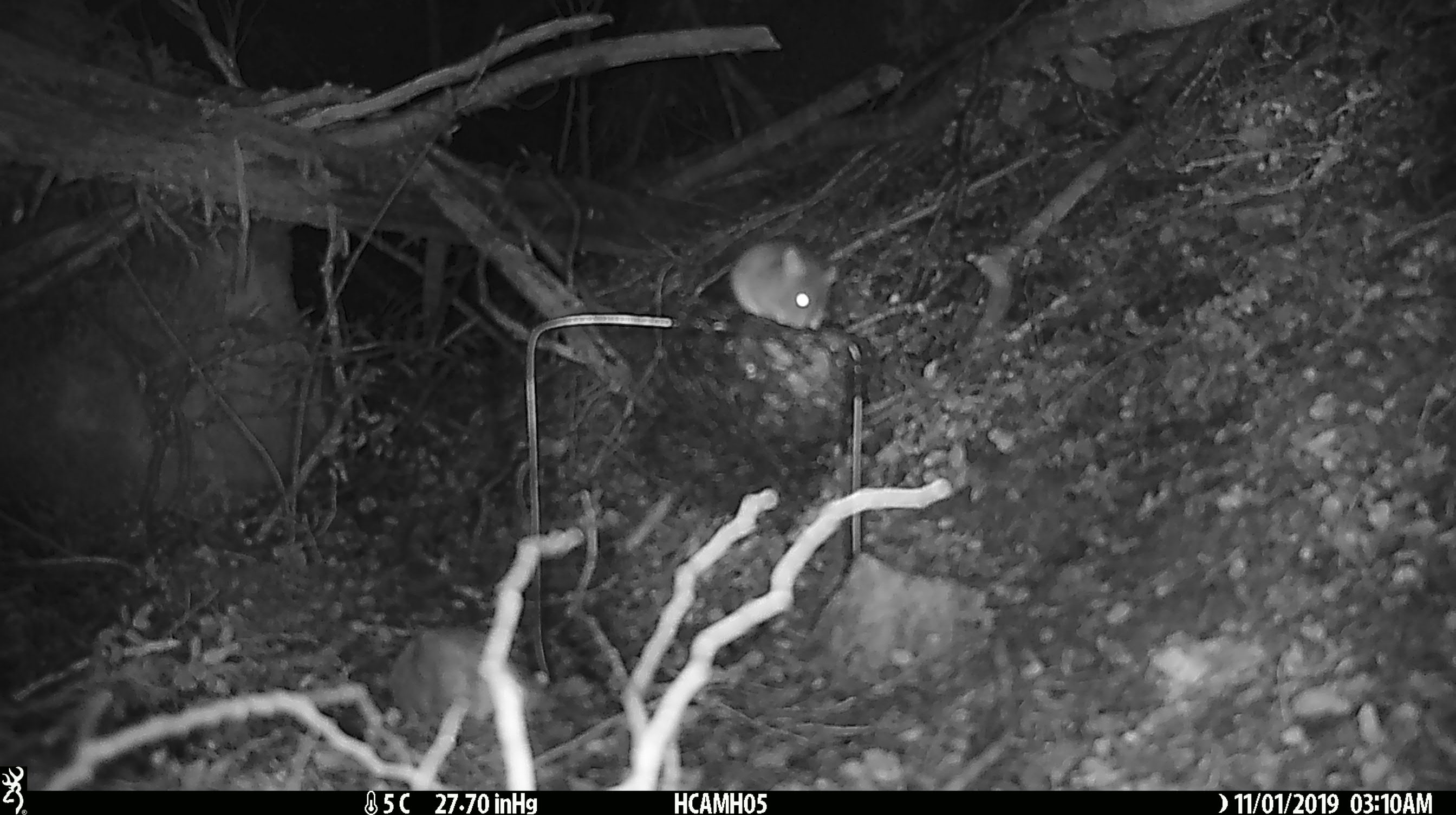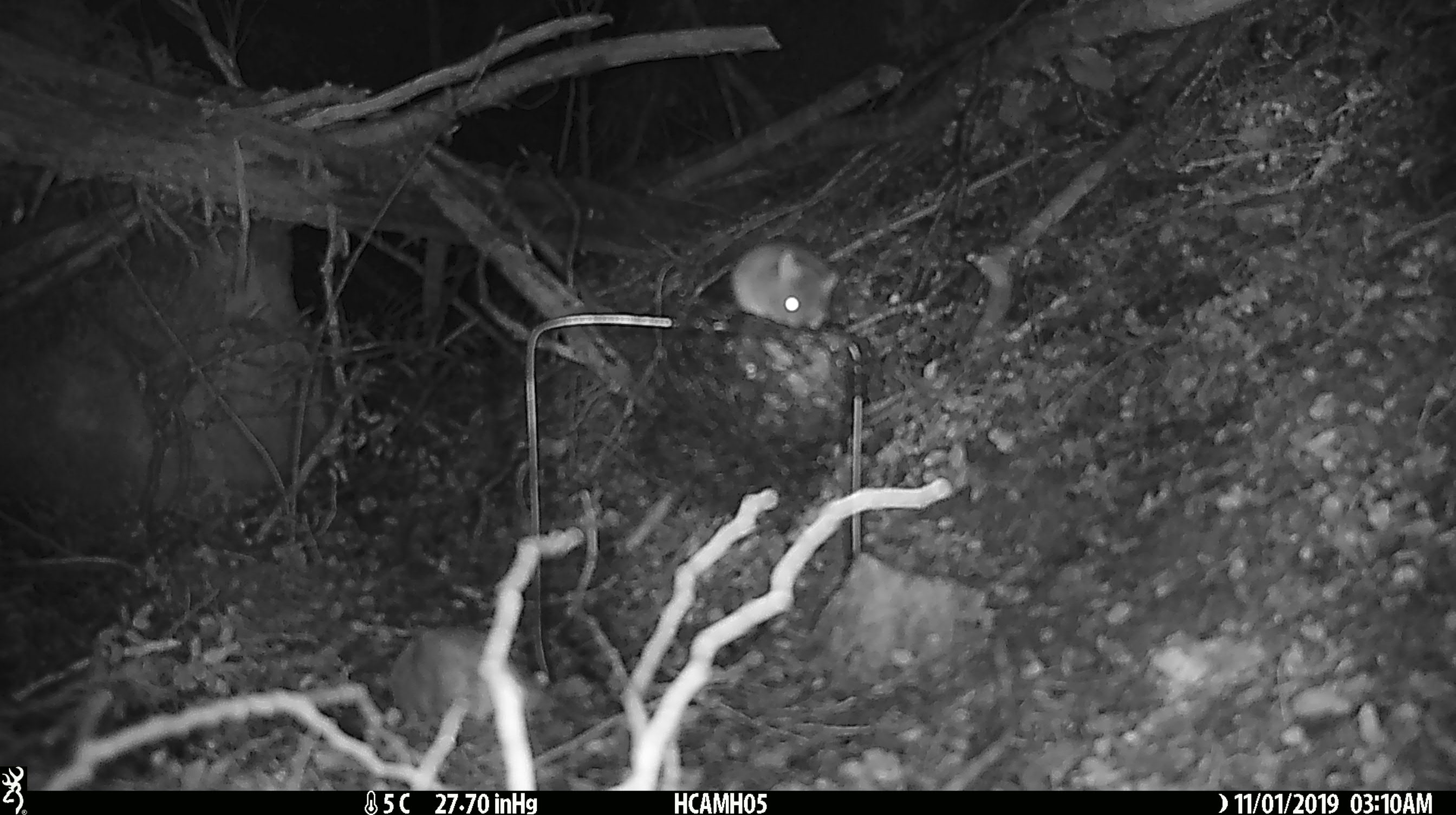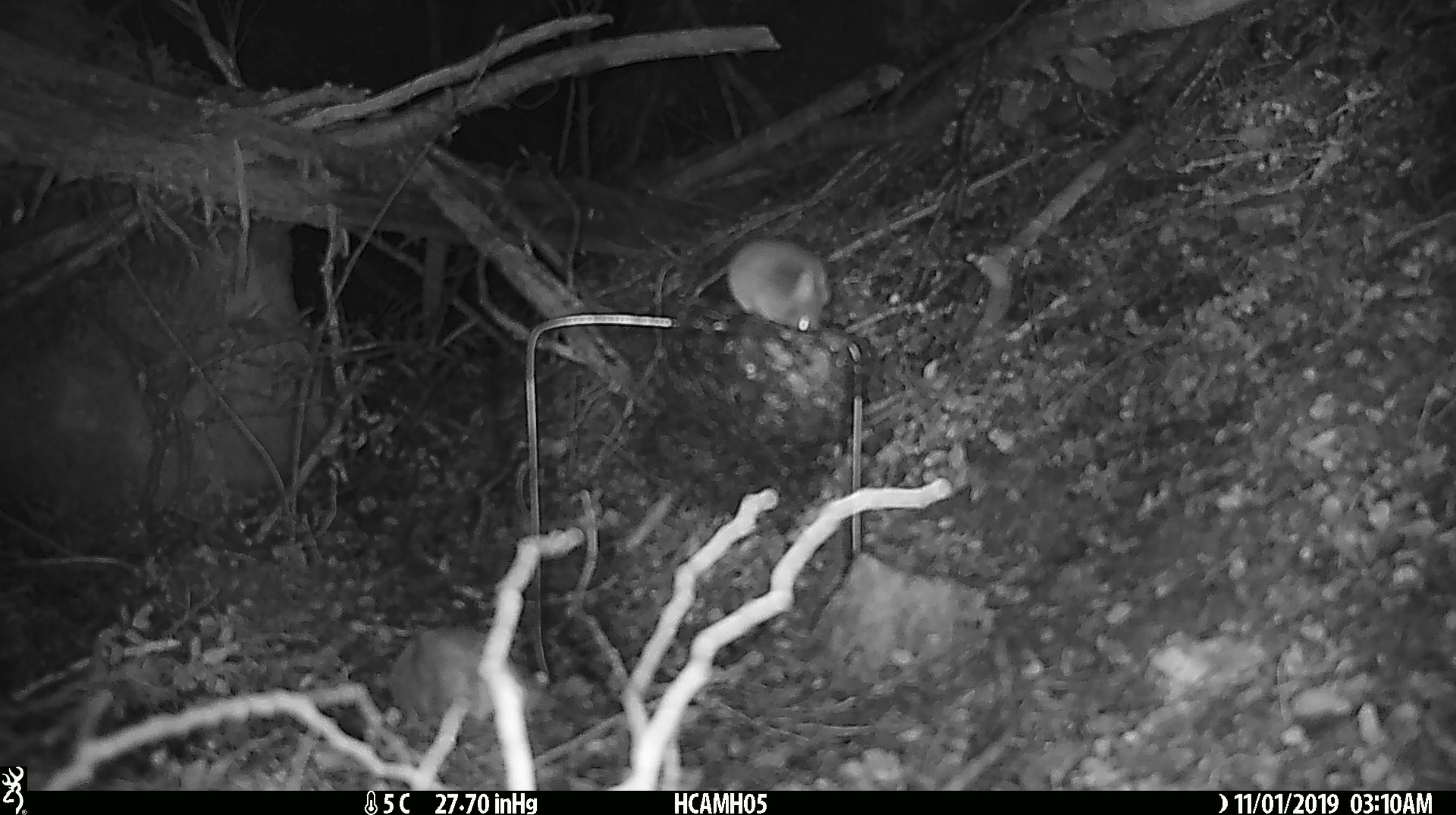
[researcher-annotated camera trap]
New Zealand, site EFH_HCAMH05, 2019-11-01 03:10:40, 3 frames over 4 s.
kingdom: Animalia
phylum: Chordata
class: Mammalia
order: Rodentia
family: Muridae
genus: Mus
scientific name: Mus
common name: mouse